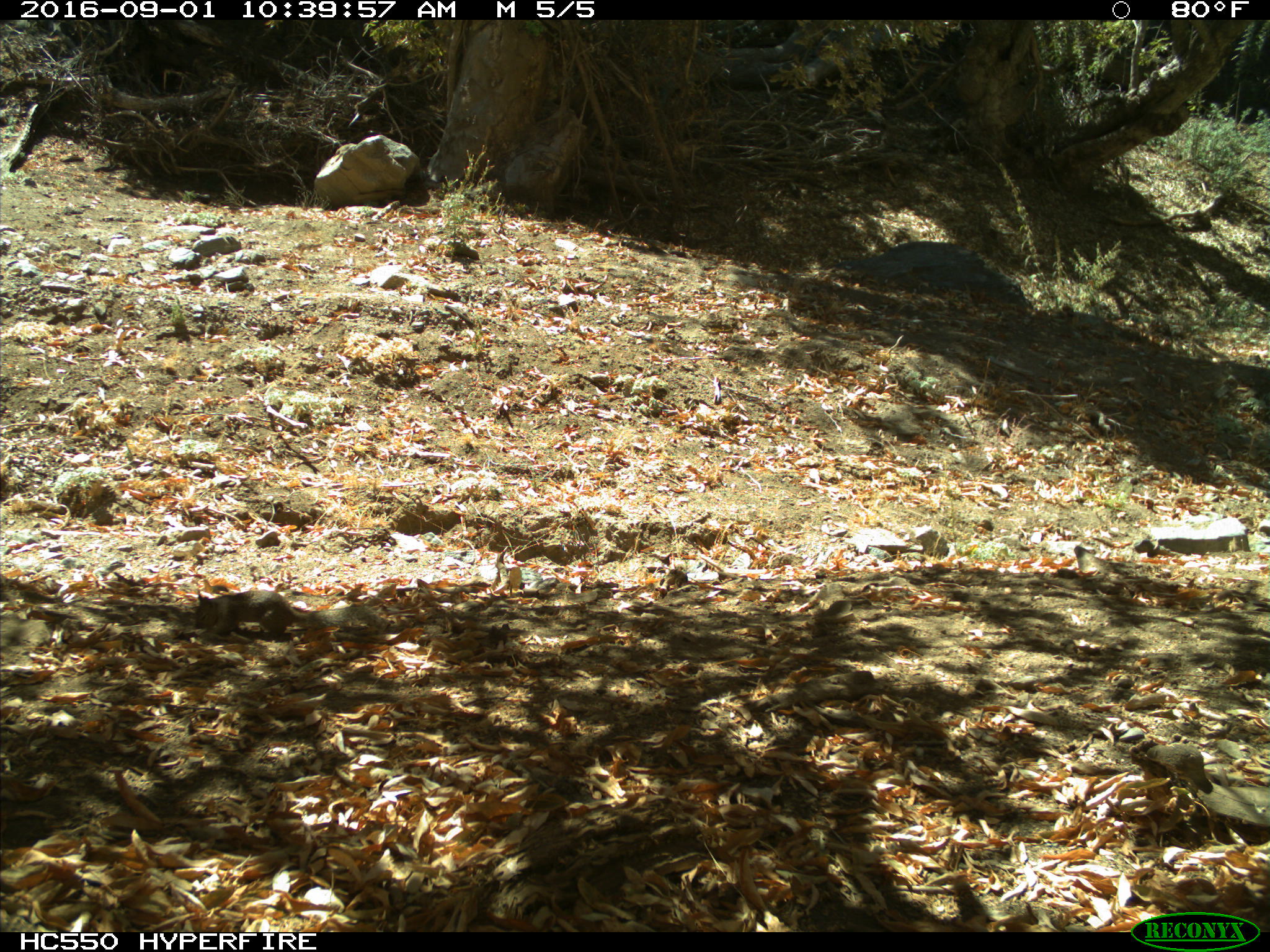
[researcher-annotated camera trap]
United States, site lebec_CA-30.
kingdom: Animalia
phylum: Chordata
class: Mammalia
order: Rodentia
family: Sciuridae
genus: Otospermophilus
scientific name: Otospermophilus beecheyi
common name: california ground squirrel